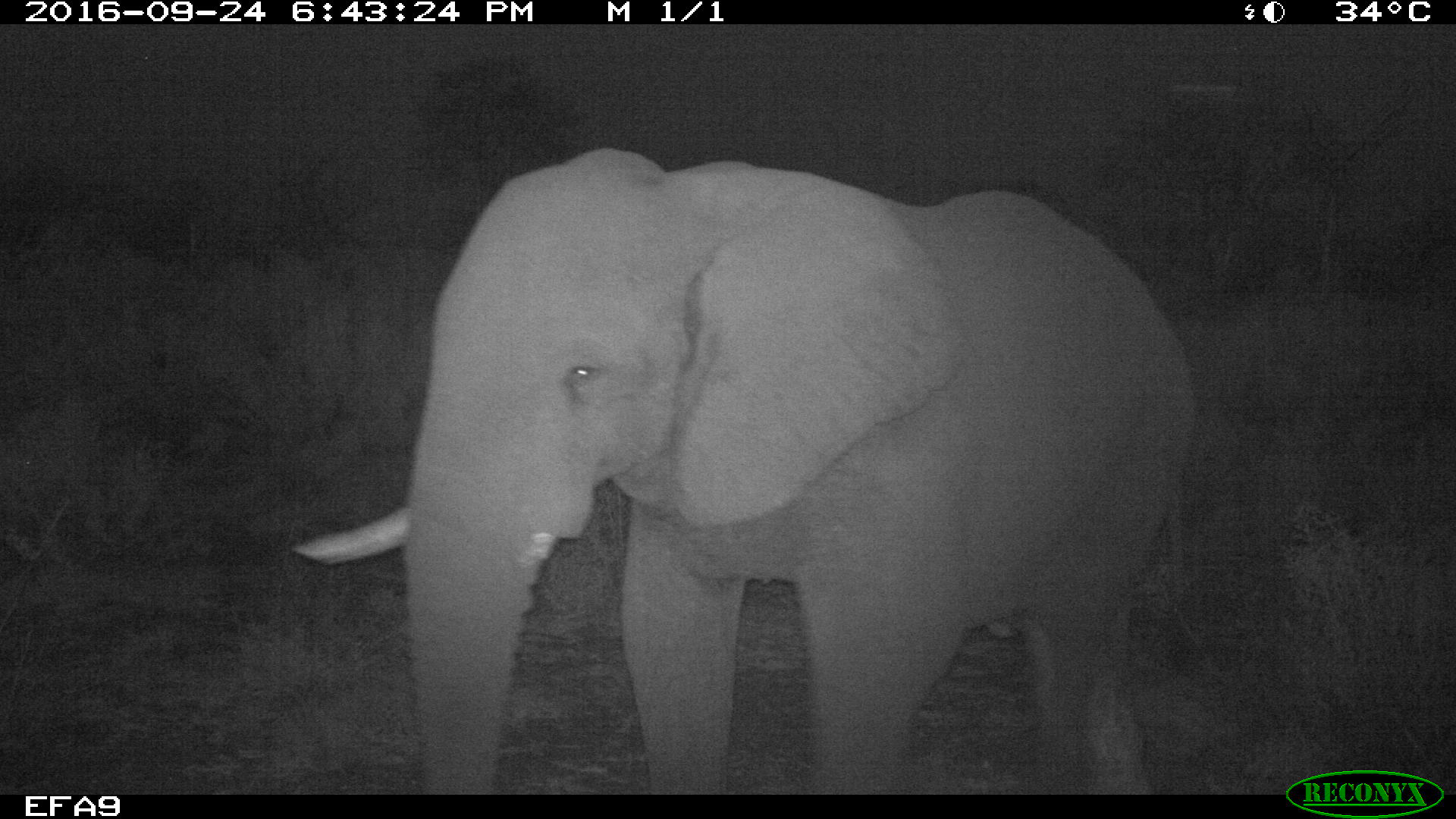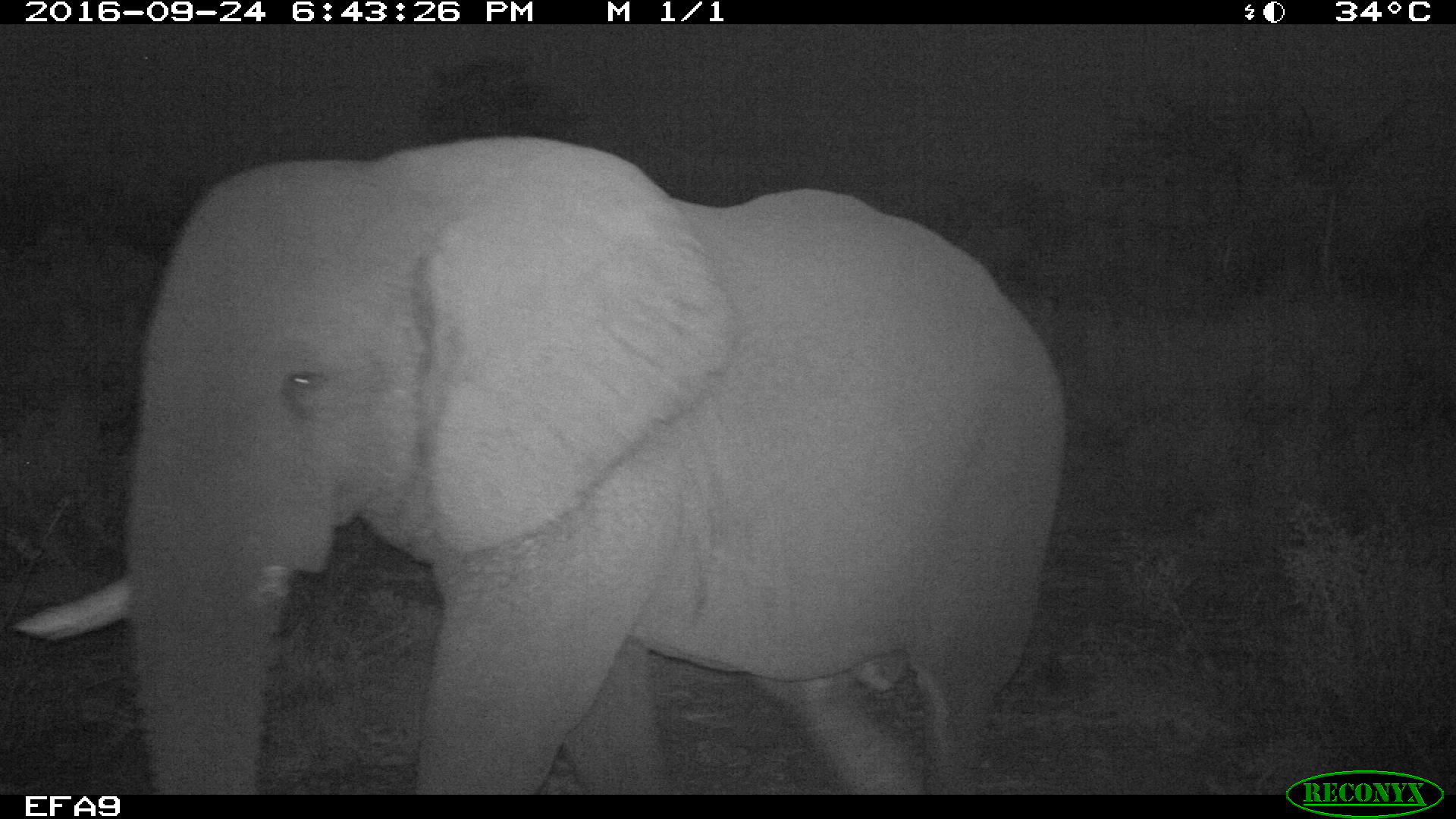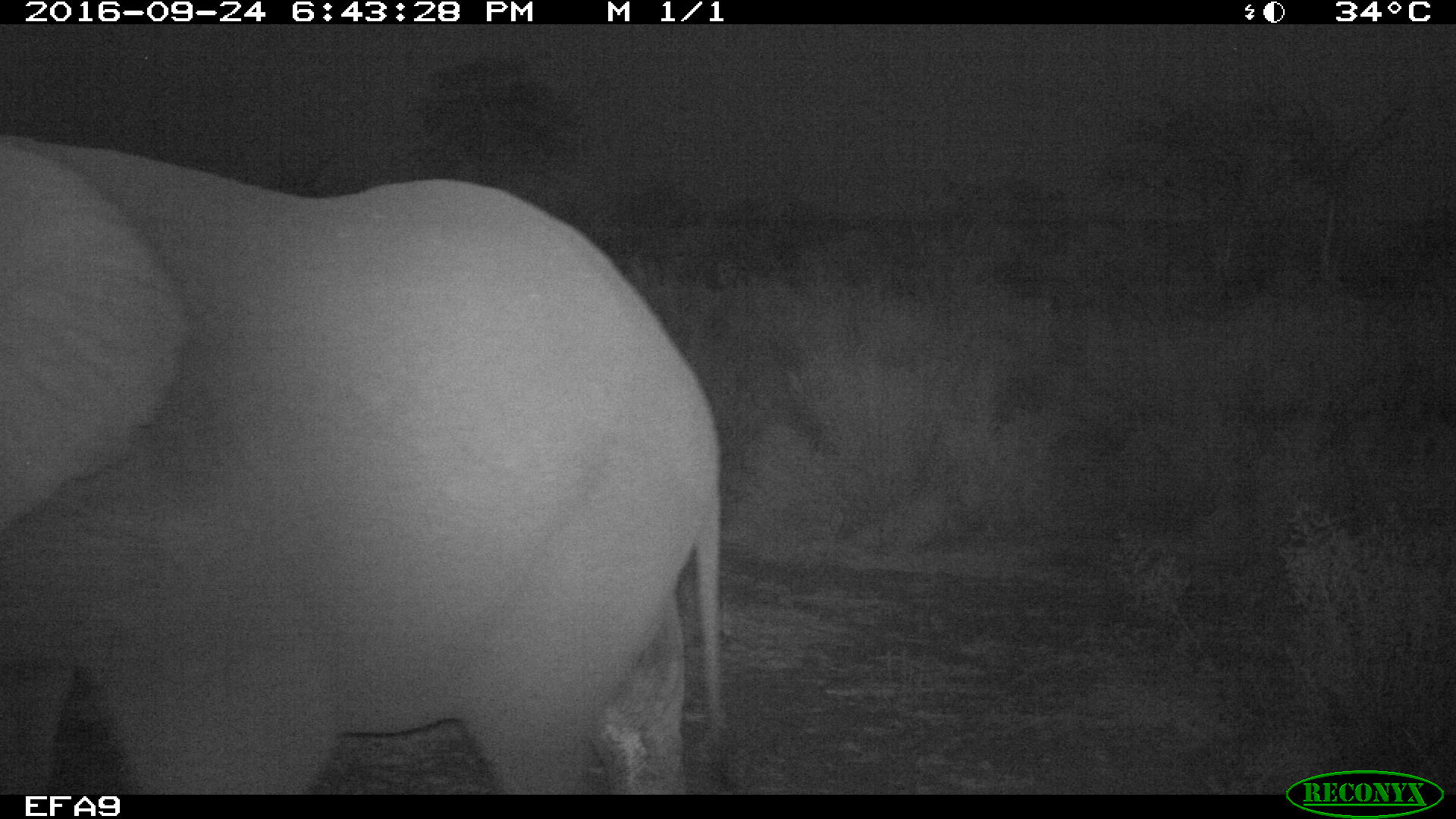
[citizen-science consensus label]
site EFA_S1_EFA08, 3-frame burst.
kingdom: Animalia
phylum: Chordata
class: Mammalia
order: Proboscidea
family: Elephantidae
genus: Loxodonta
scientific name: Loxodonta africana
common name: african bush elephant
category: elephant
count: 1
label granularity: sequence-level